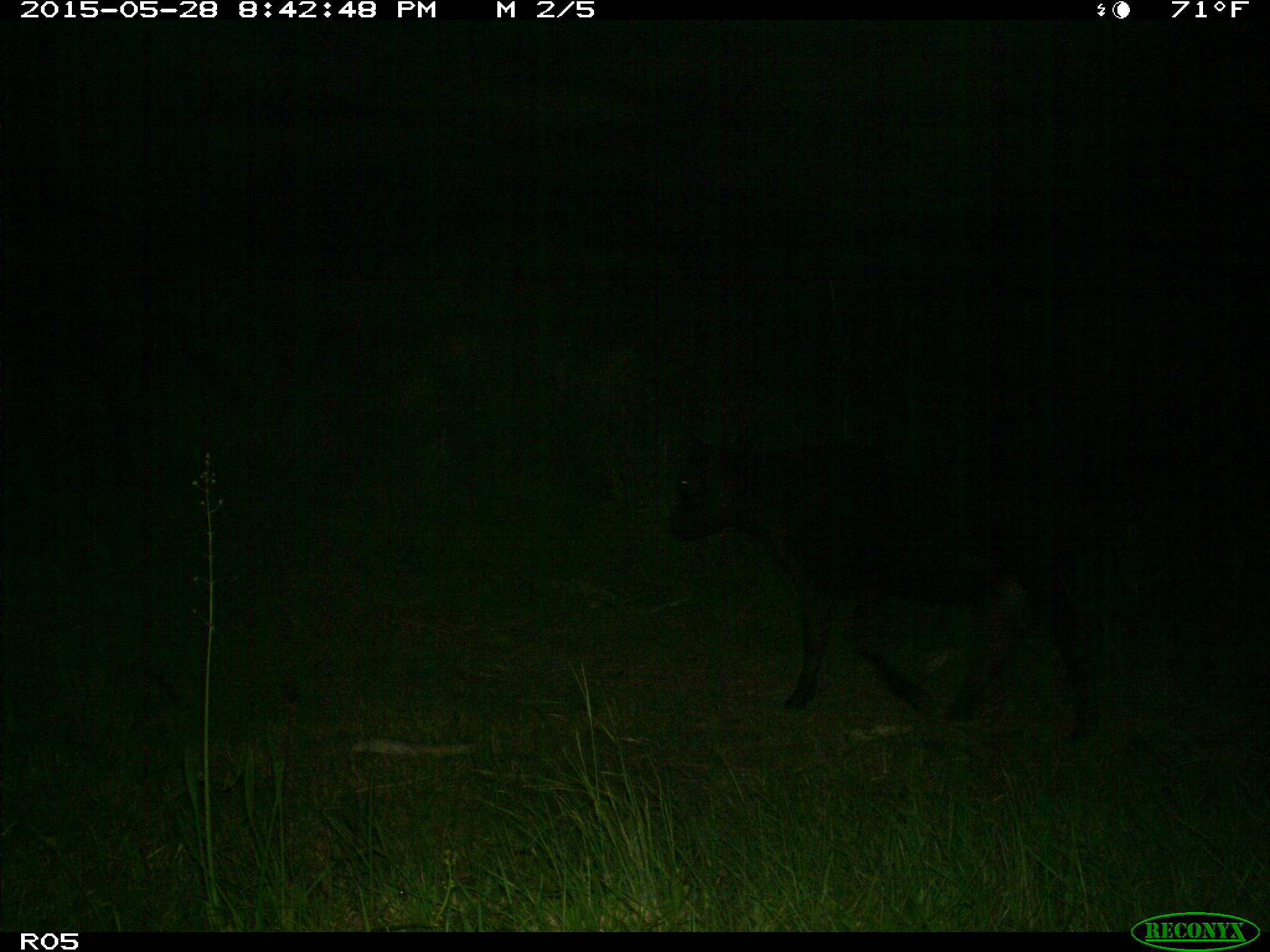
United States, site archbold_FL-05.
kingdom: Animalia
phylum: Chordata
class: Mammalia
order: Artiodactyla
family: Bovidae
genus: Bos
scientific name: Bos taurus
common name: domestic cow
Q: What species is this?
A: Bos taurus (domestic cow).